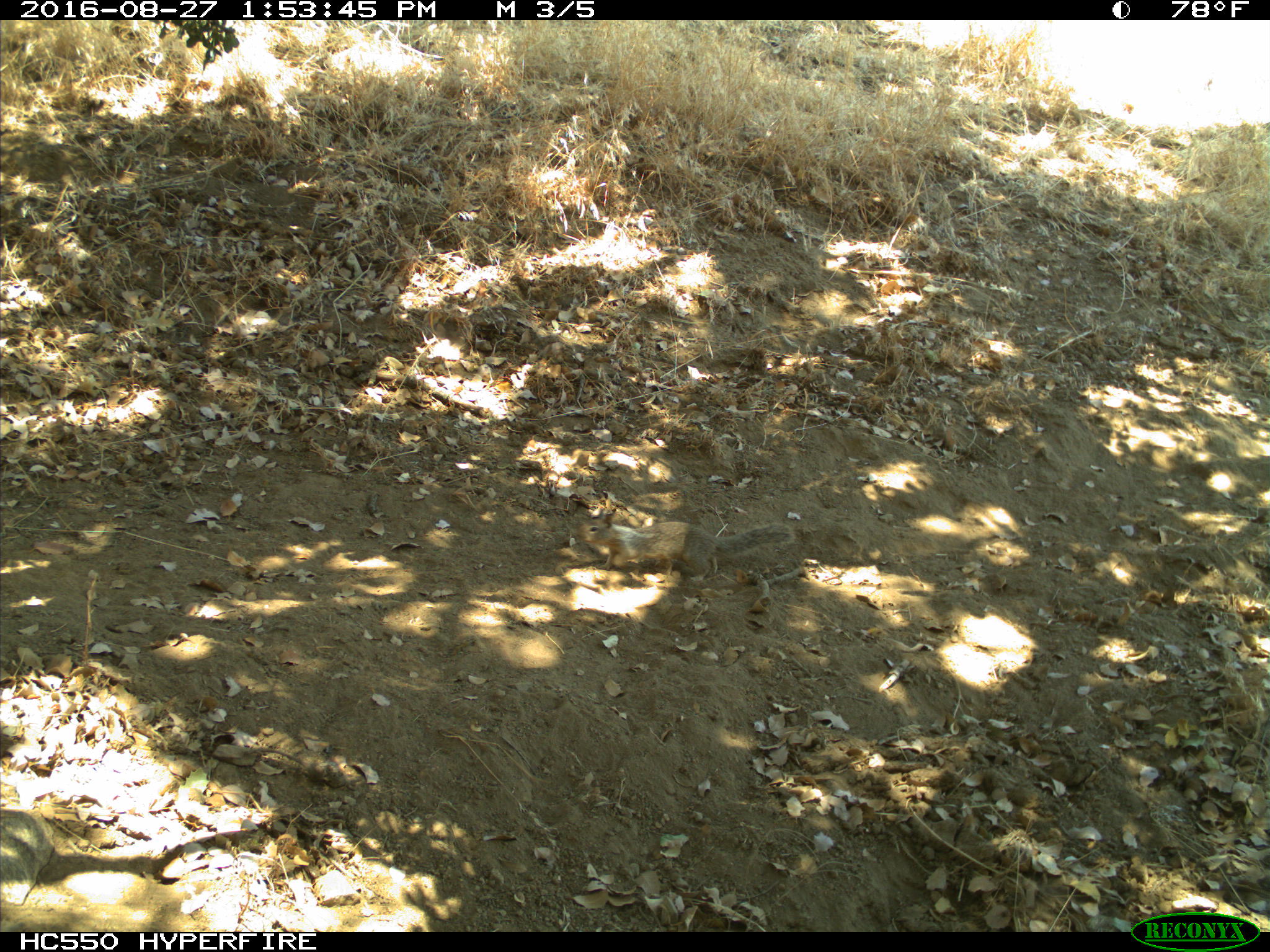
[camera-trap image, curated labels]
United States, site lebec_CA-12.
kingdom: Animalia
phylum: Chordata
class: Mammalia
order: Rodentia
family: Sciuridae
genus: Otospermophilus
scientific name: Otospermophilus beecheyi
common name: california ground squirrel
Otospermophilus beecheyi (california ground squirrel).